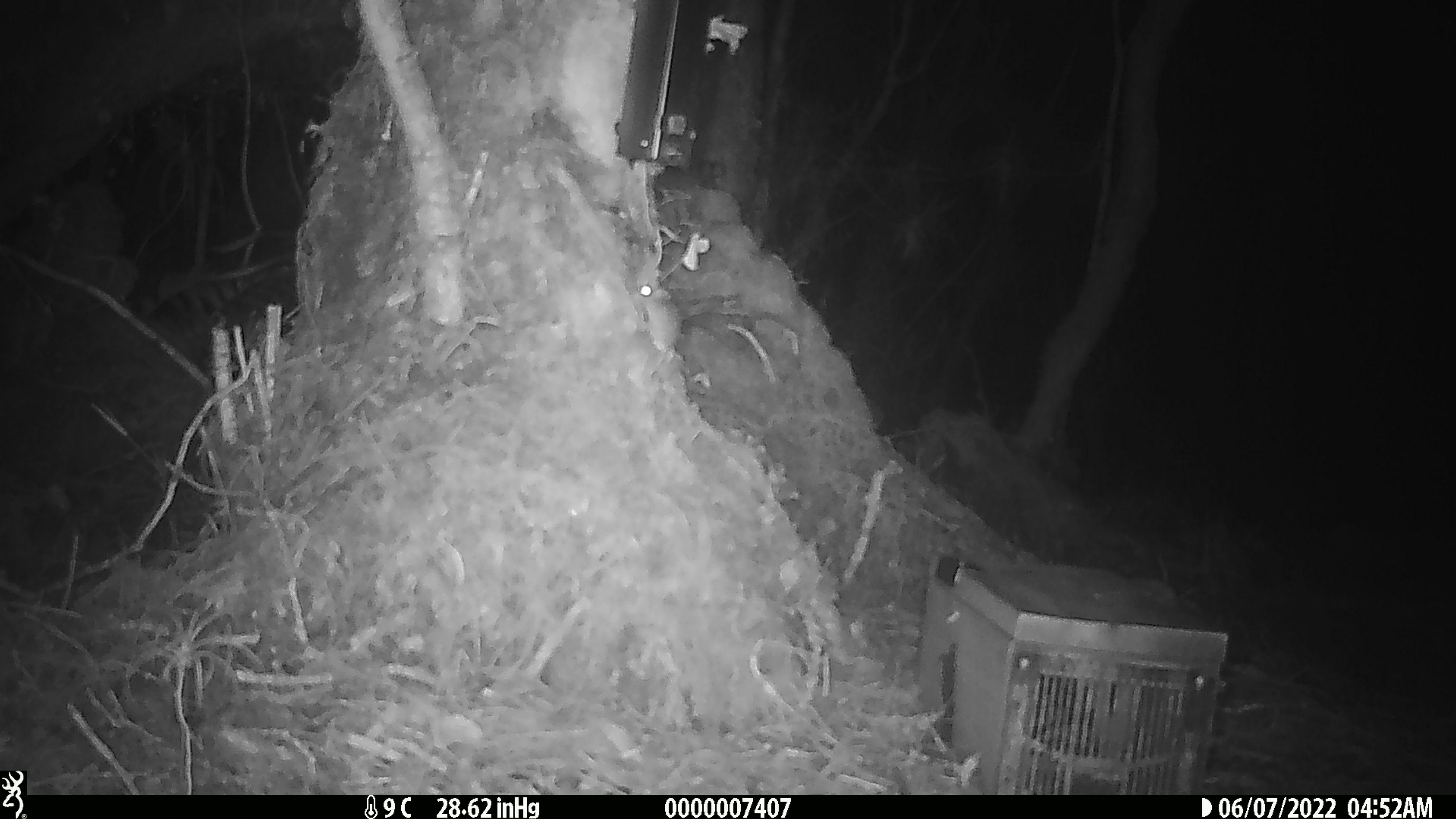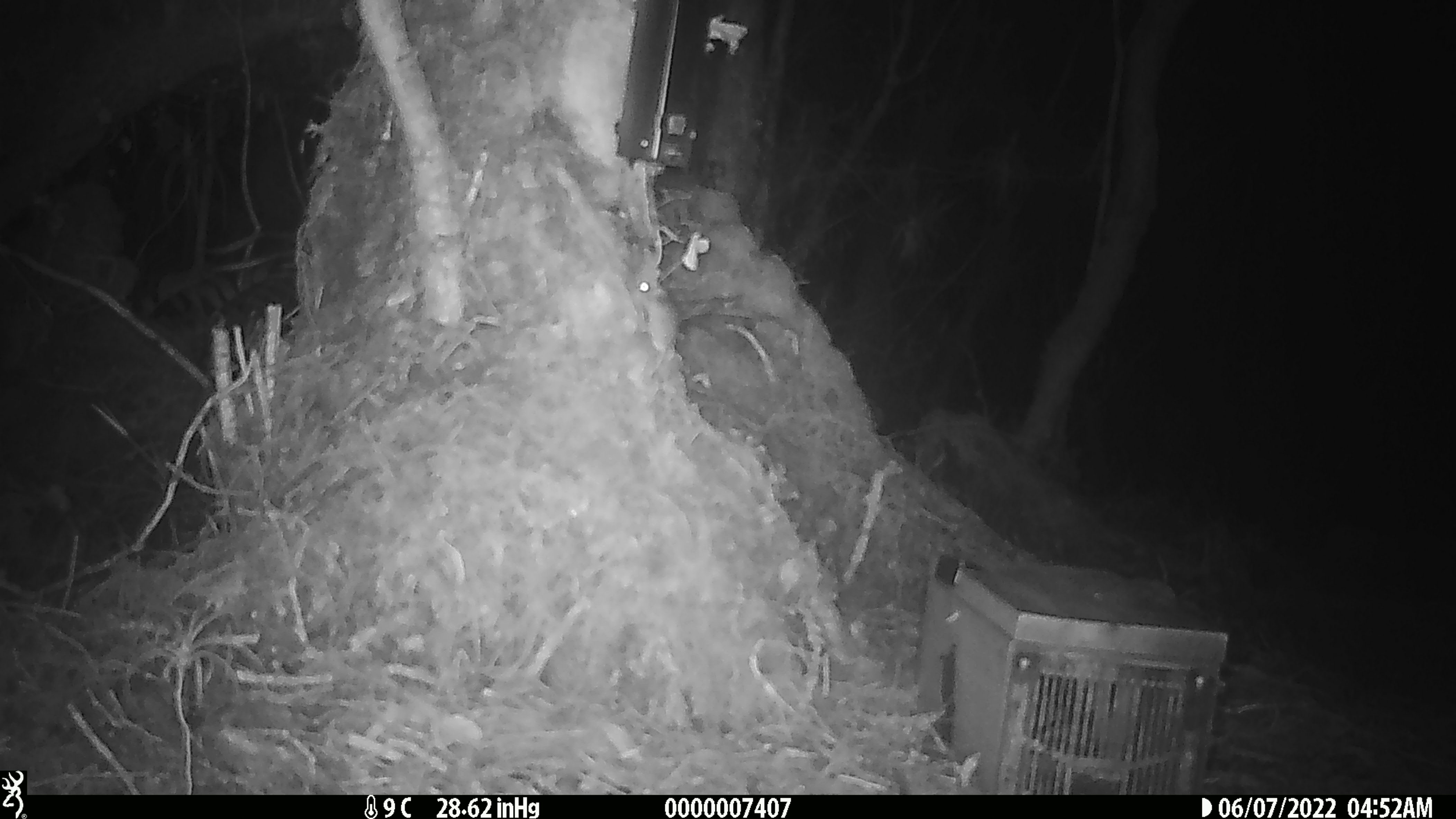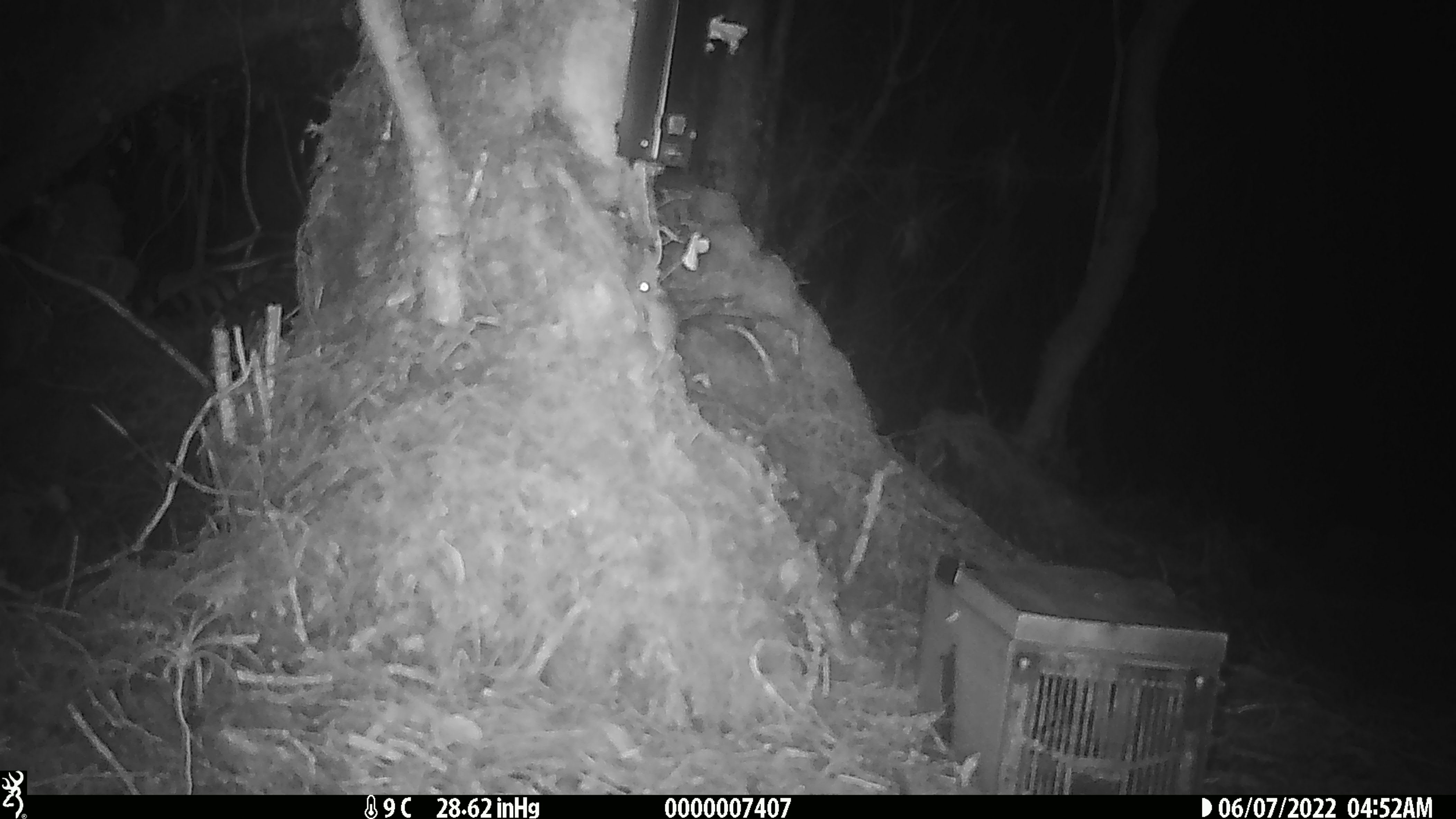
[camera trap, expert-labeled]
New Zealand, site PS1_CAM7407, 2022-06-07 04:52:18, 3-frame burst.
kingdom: Animalia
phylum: Chordata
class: Mammalia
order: Rodentia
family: Muridae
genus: Mus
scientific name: Mus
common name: mouse